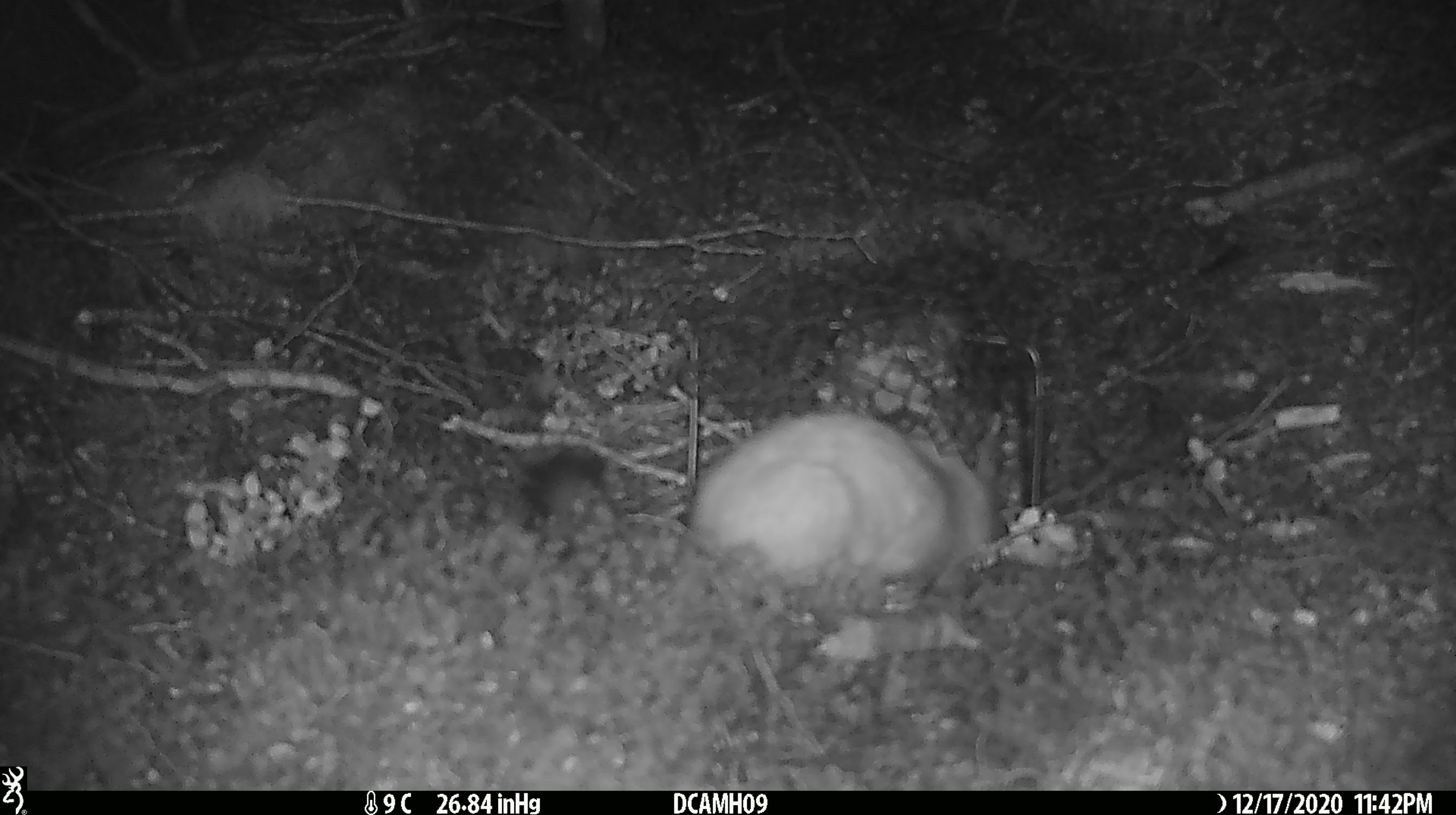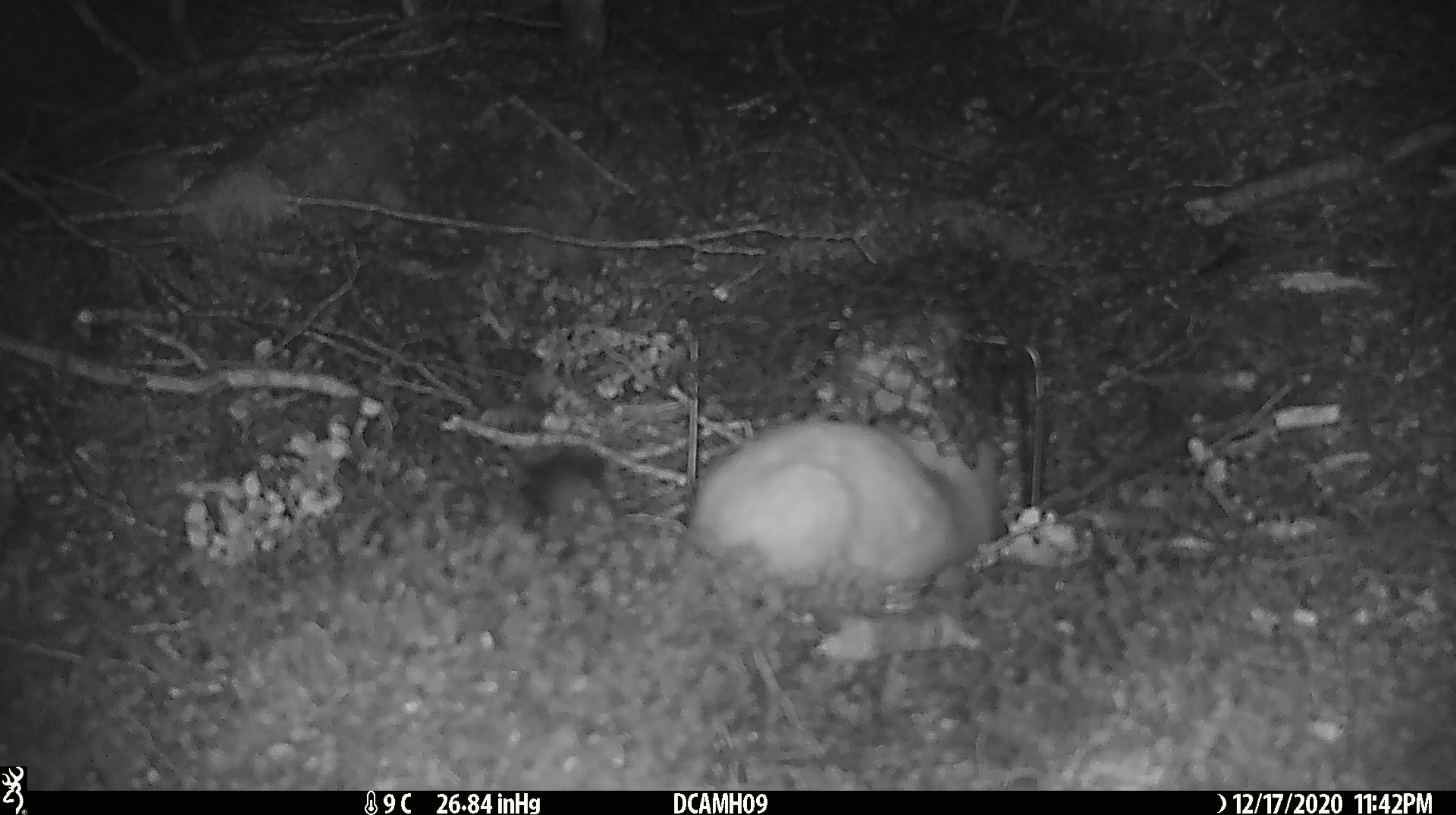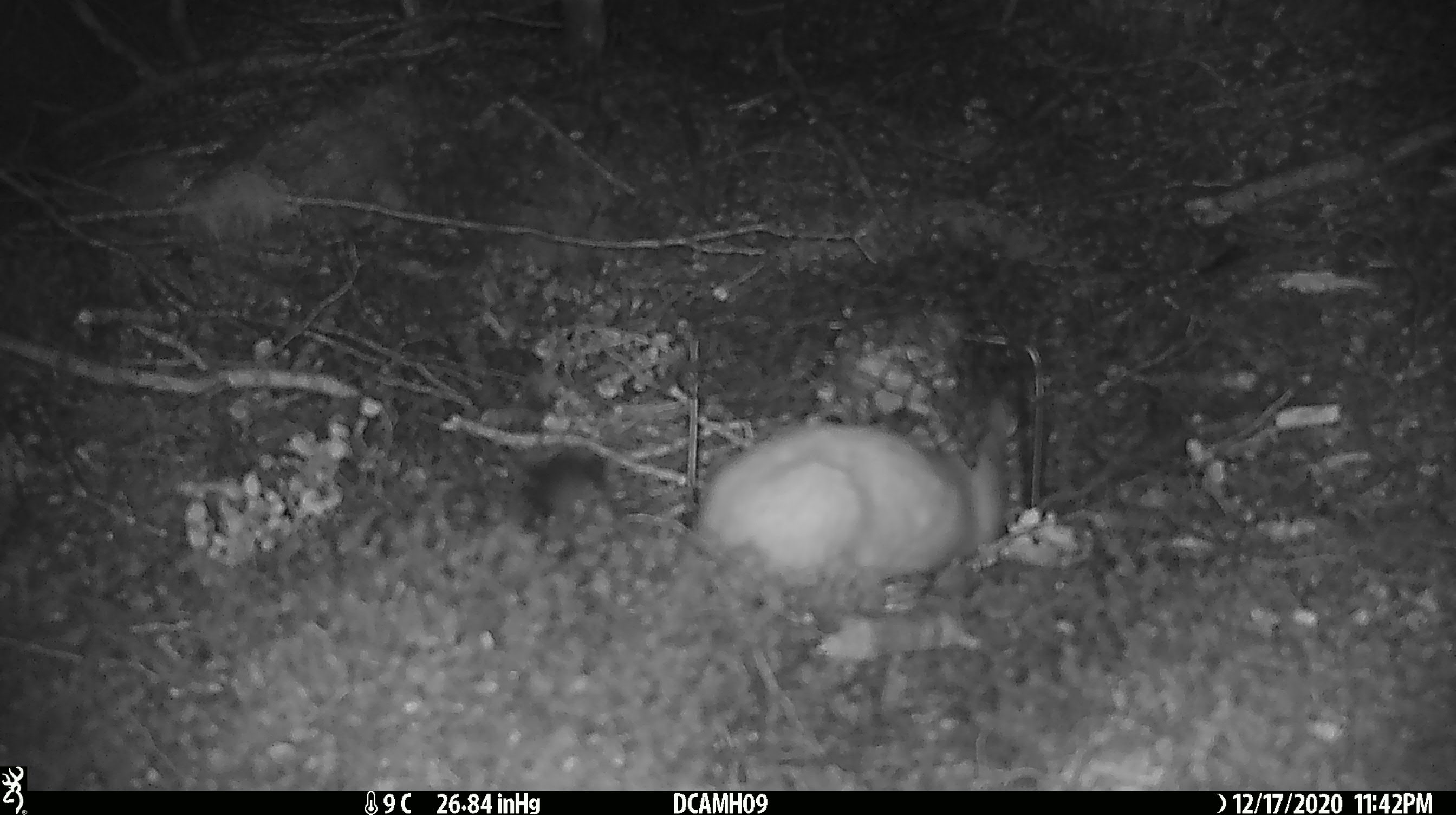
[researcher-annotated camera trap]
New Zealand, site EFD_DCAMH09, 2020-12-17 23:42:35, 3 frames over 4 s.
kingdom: Animalia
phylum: Chordata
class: Mammalia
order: Carnivora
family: Mustelidae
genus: Mustela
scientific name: Mustela erminea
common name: stoat